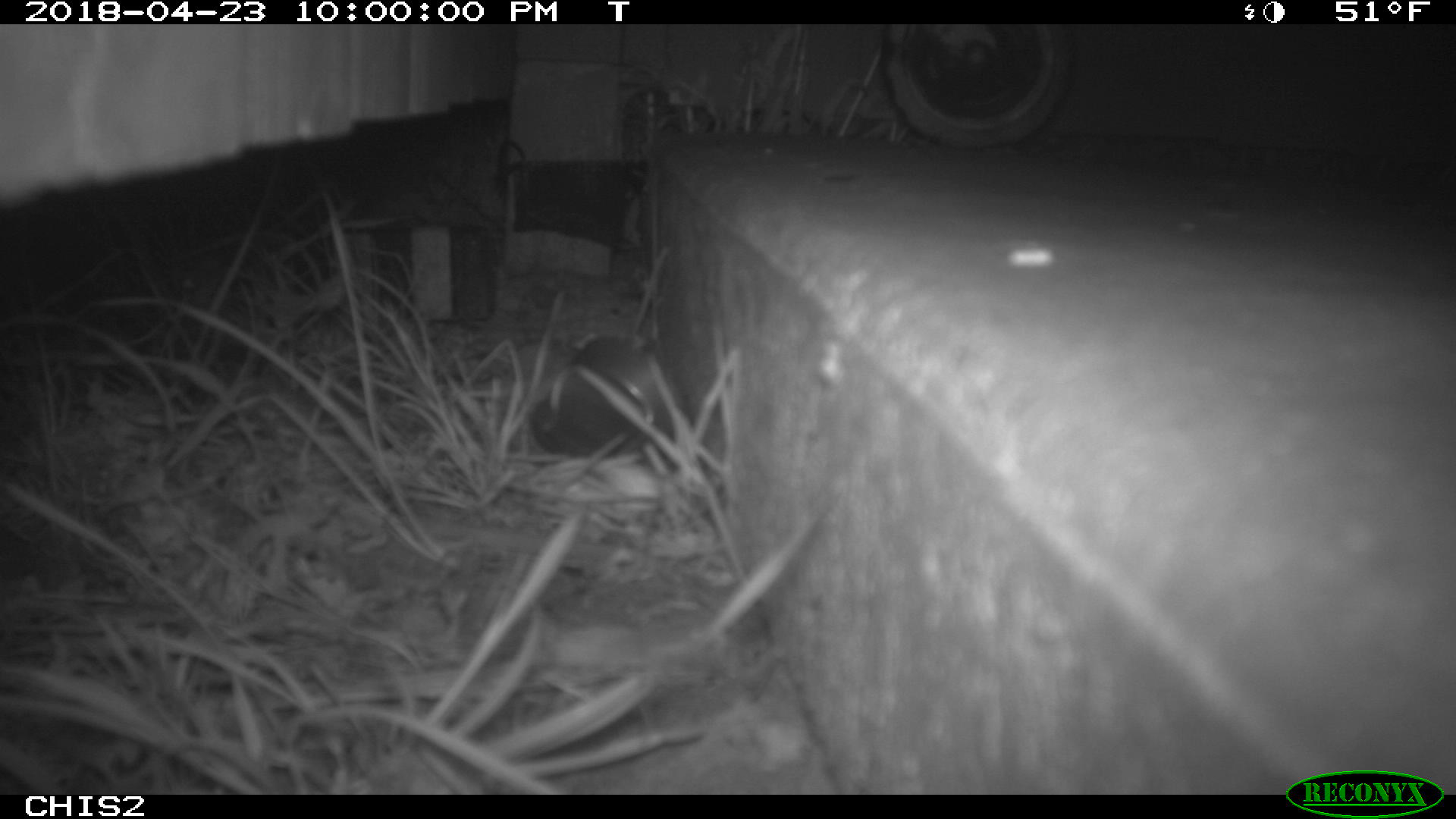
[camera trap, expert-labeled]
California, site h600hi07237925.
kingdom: Animalia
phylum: Chordata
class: Mammalia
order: Rodentia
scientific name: Rodentia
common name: rodent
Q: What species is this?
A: Rodent (Rodentia).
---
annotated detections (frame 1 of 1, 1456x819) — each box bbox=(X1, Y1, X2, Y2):
rodent: bbox=(526, 331, 694, 455)